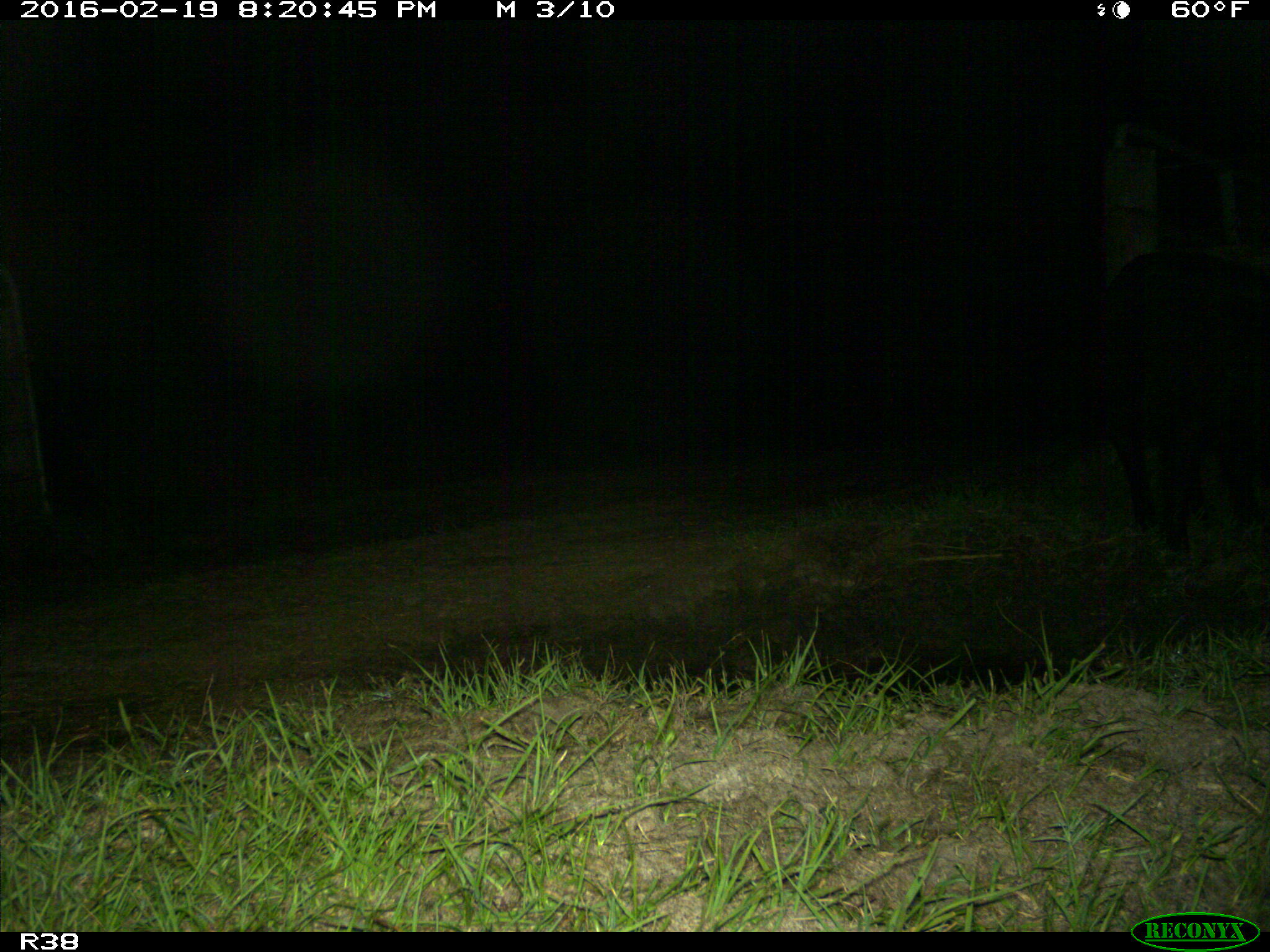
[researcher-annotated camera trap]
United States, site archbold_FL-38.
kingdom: Animalia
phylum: Chordata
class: Mammalia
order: Artiodactyla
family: Suidae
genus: Sus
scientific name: Sus scrofa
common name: wild boar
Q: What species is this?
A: Sus scrofa (wild boar).